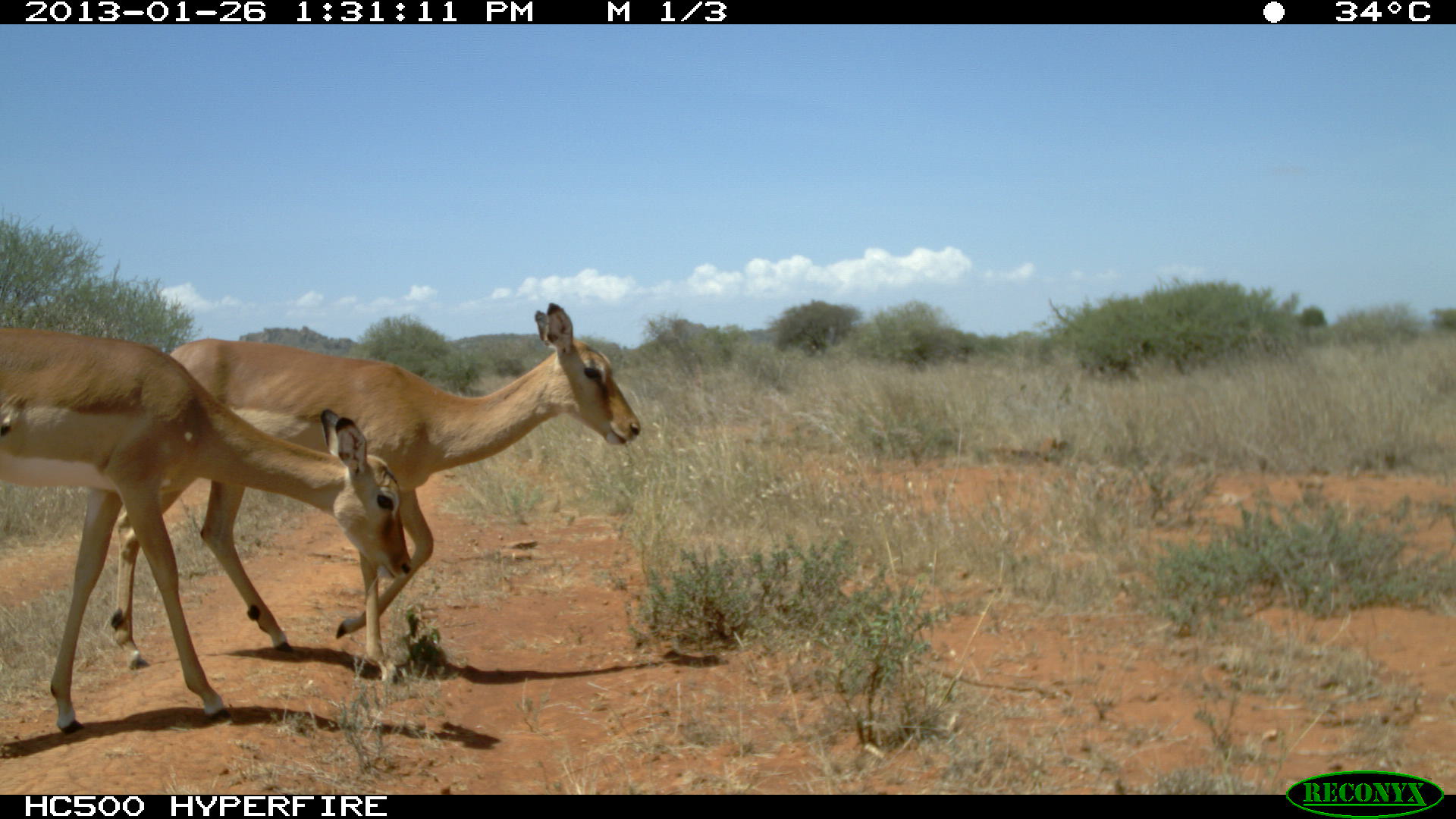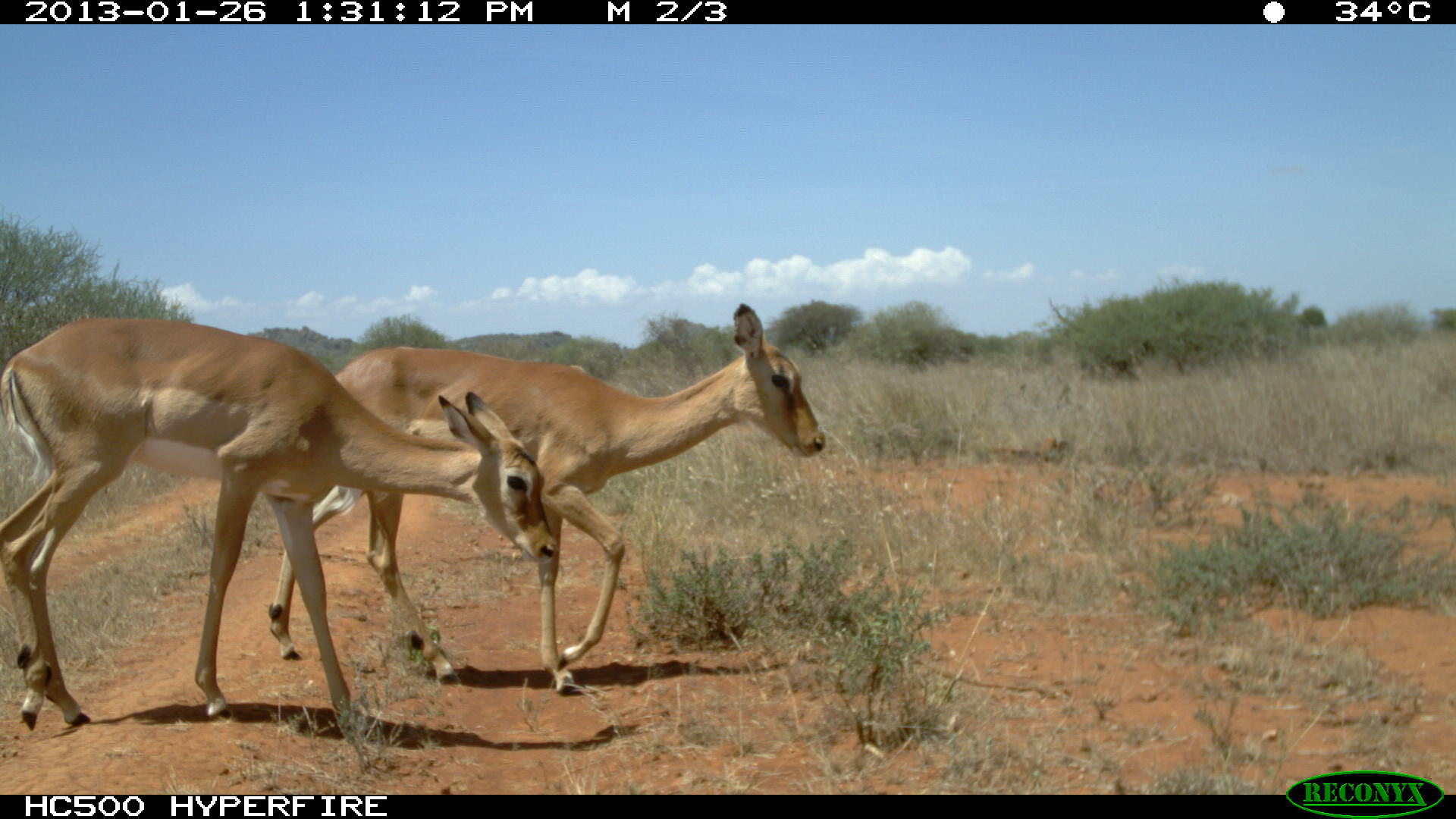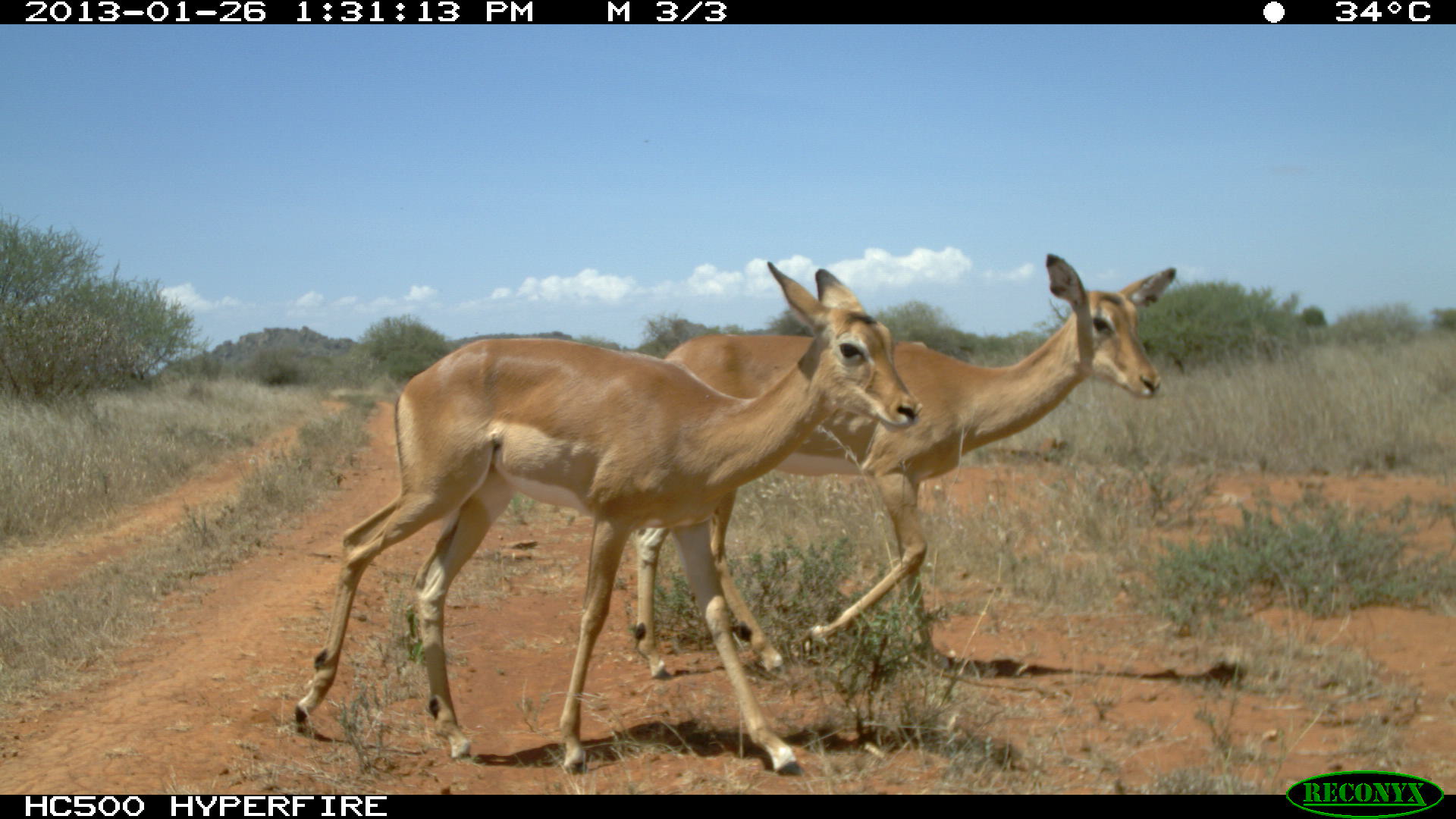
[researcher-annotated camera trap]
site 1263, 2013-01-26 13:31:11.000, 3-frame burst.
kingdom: Animalia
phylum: Chordata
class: Mammalia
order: Artiodactyla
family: Bovidae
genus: Aepyceros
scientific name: Aepyceros melampus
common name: impala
Aepyceros melampus (impala), count 2.